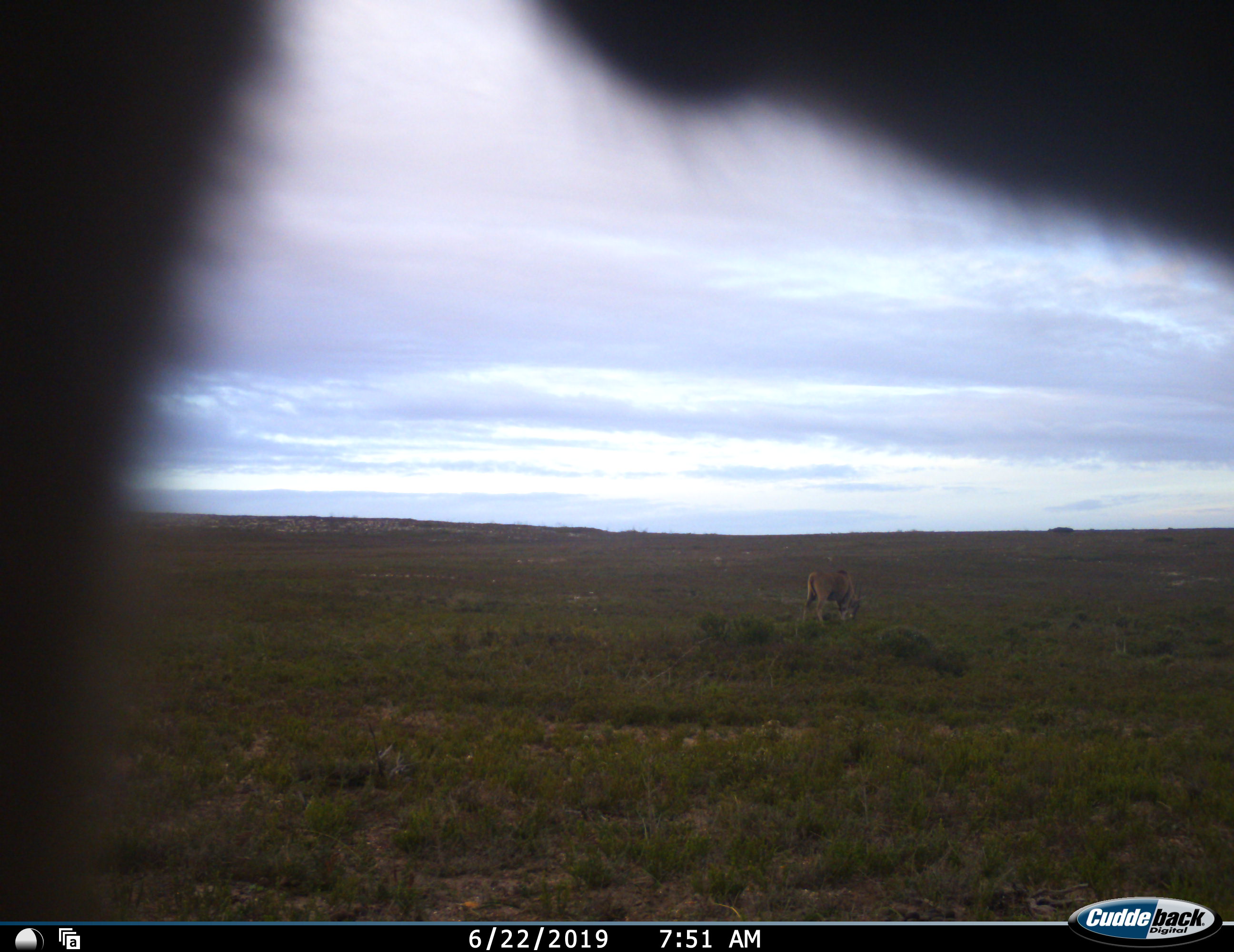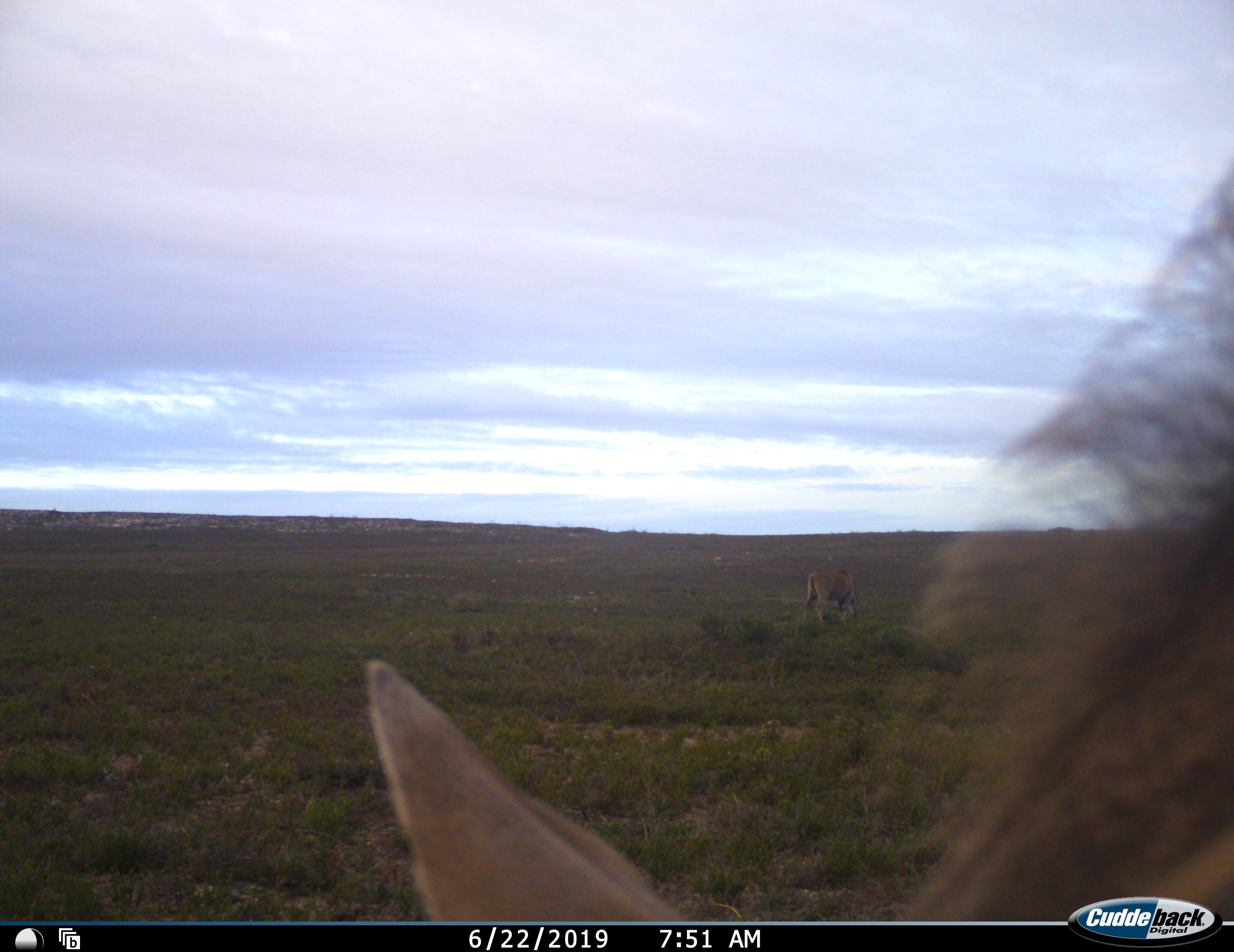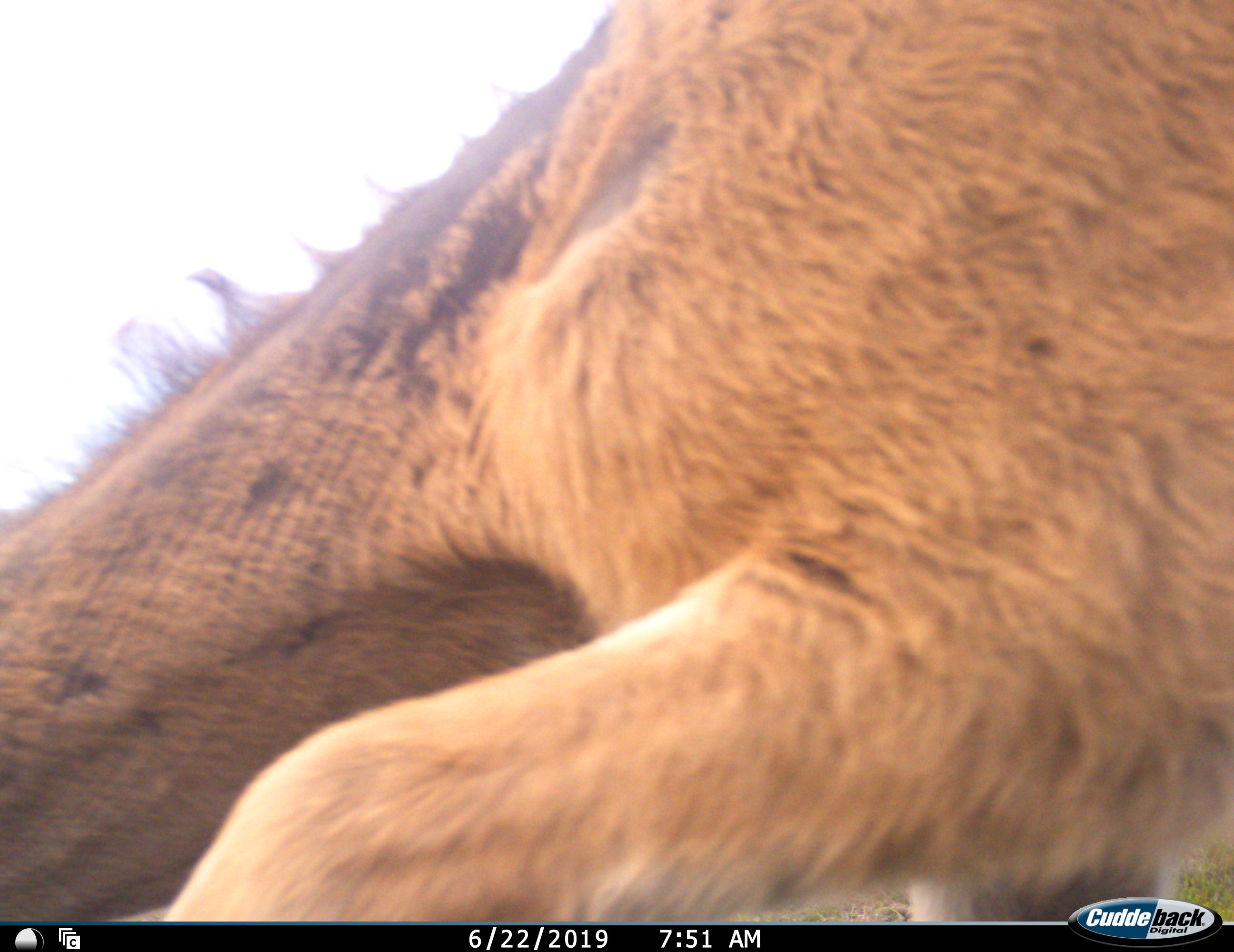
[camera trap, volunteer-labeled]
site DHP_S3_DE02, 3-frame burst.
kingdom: Animalia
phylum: Chordata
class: Mammalia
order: Artiodactyla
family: Bovidae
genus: Tragelaphus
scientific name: Tragelaphus oryx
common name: eland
Eland (Tragelaphus oryx), count 2. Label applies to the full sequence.